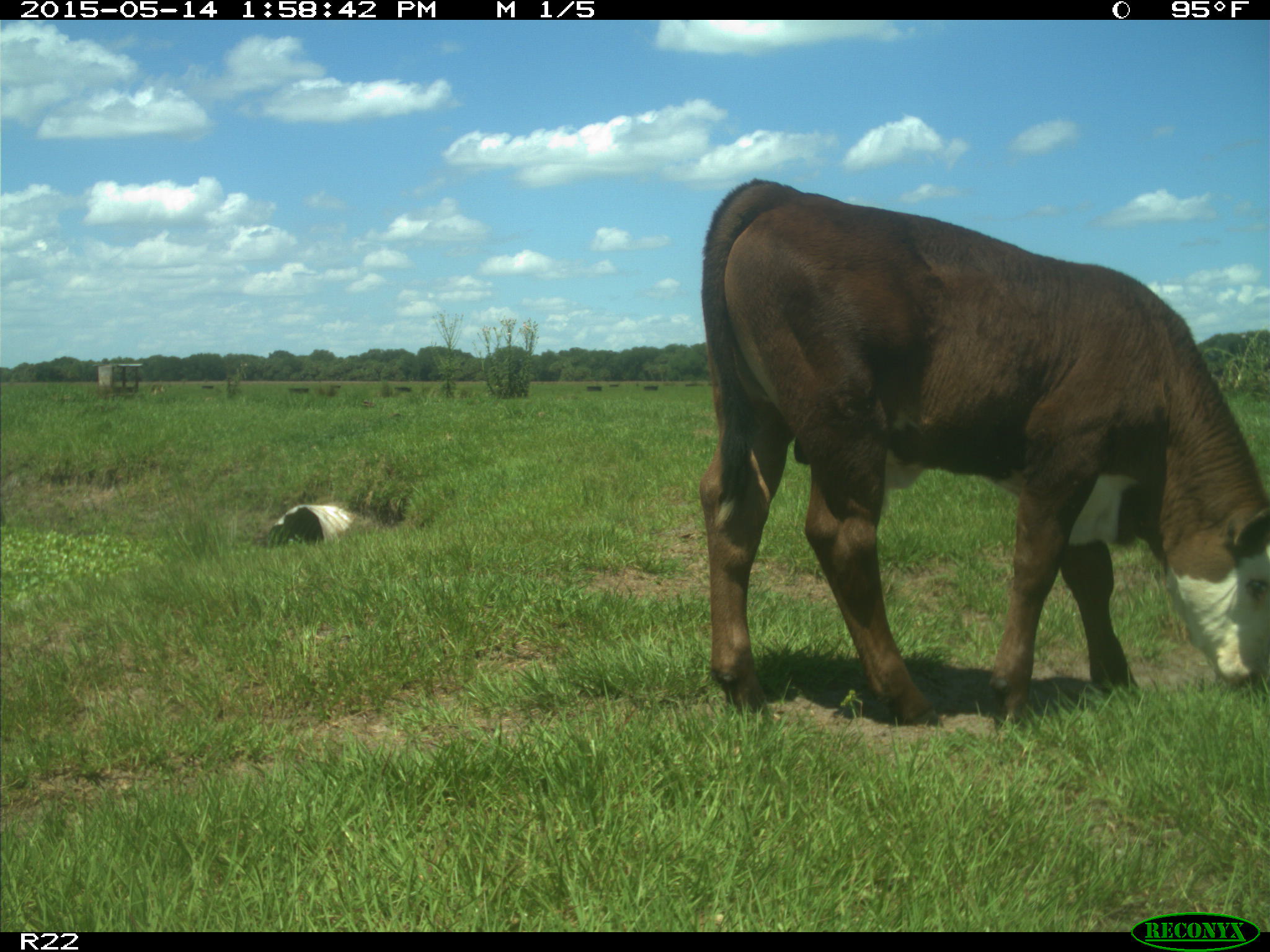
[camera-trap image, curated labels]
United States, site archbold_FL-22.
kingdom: Animalia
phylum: Chordata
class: Mammalia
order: Artiodactyla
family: Bovidae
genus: Bos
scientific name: Bos taurus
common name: domestic cow